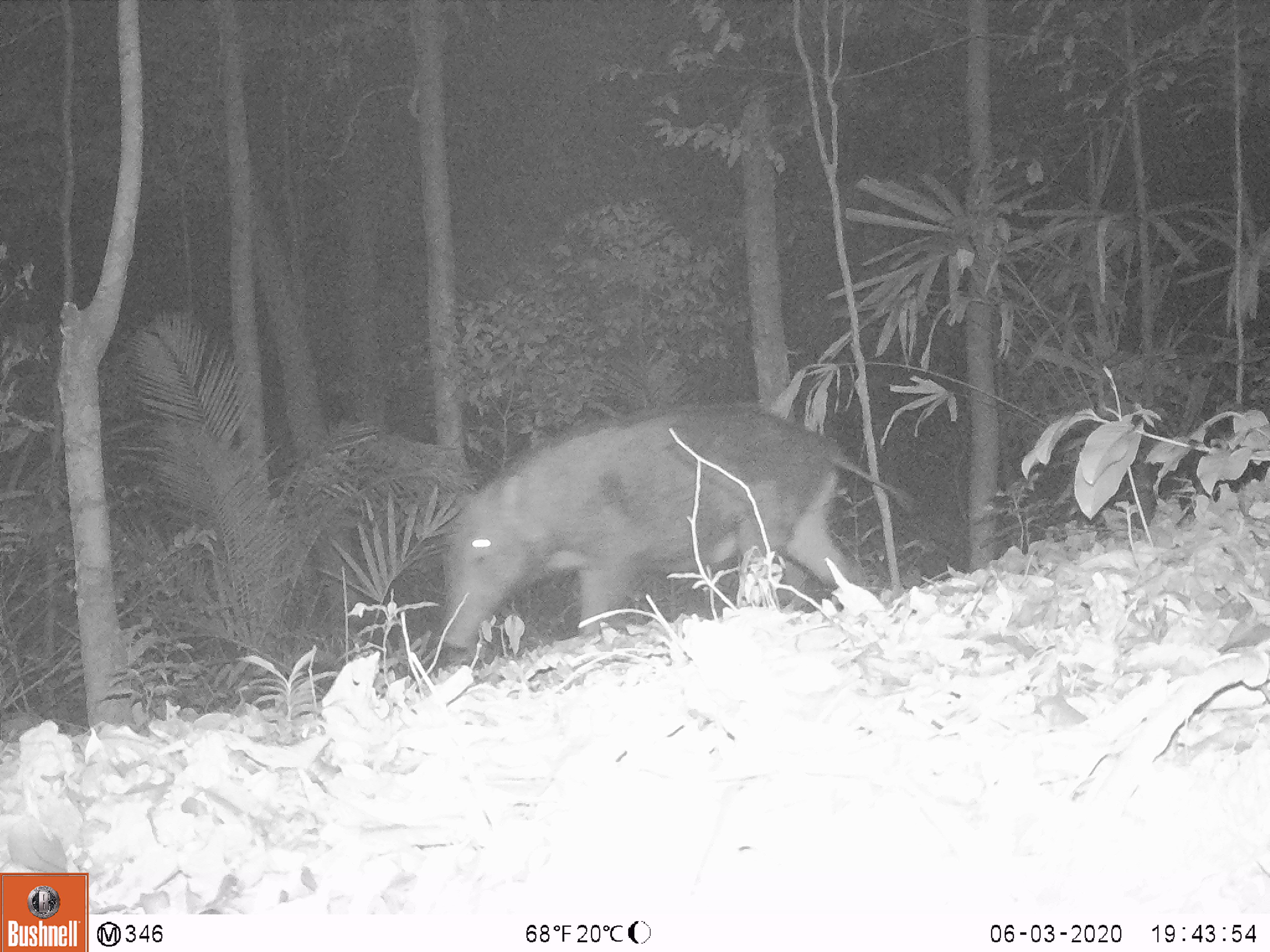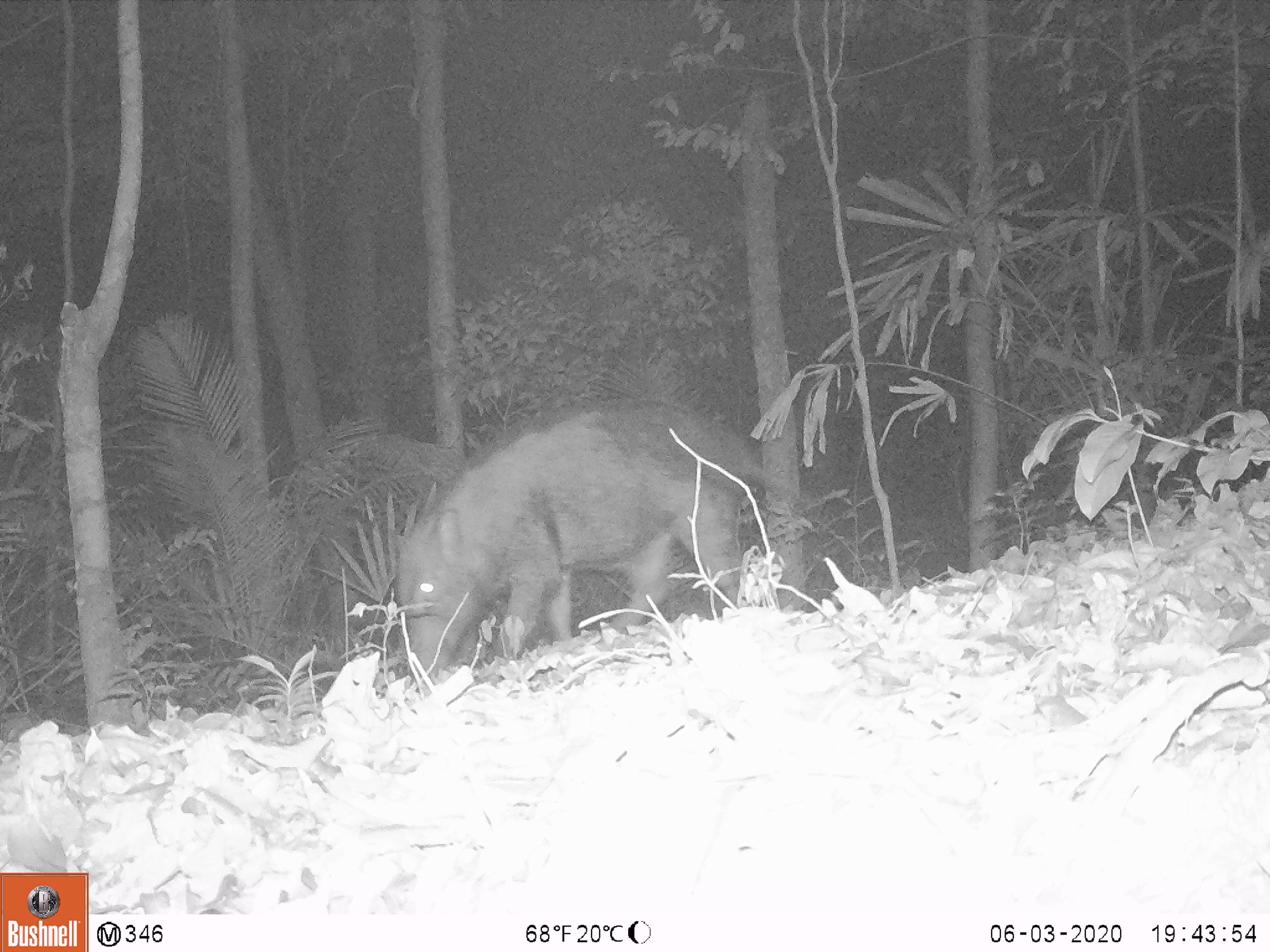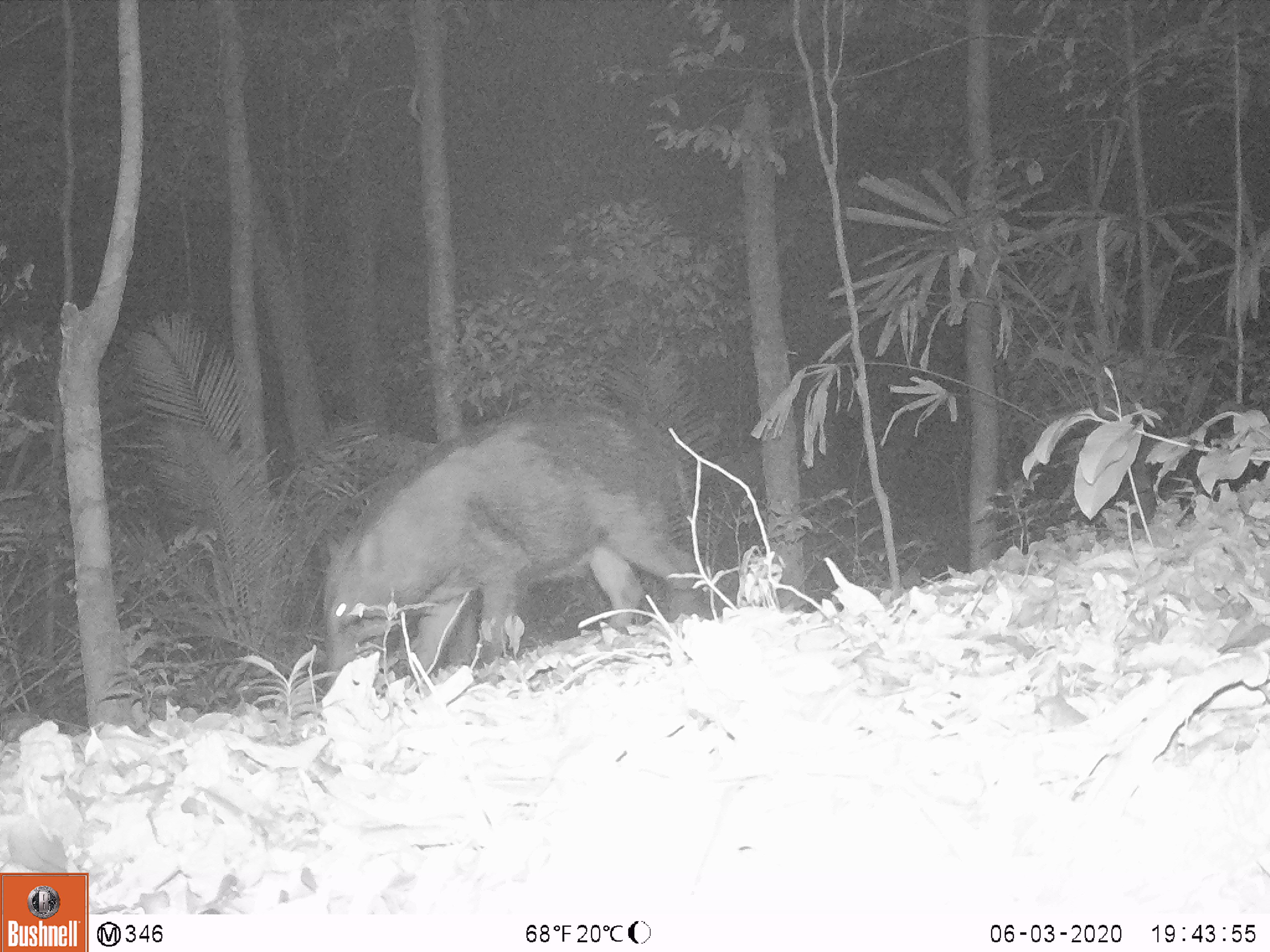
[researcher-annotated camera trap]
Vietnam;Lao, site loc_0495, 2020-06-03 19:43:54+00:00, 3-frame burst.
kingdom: Animalia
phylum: Chordata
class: Mammalia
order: Artiodactyla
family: Suidae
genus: Sus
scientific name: Sus scrofa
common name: eurasian wild pig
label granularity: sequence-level